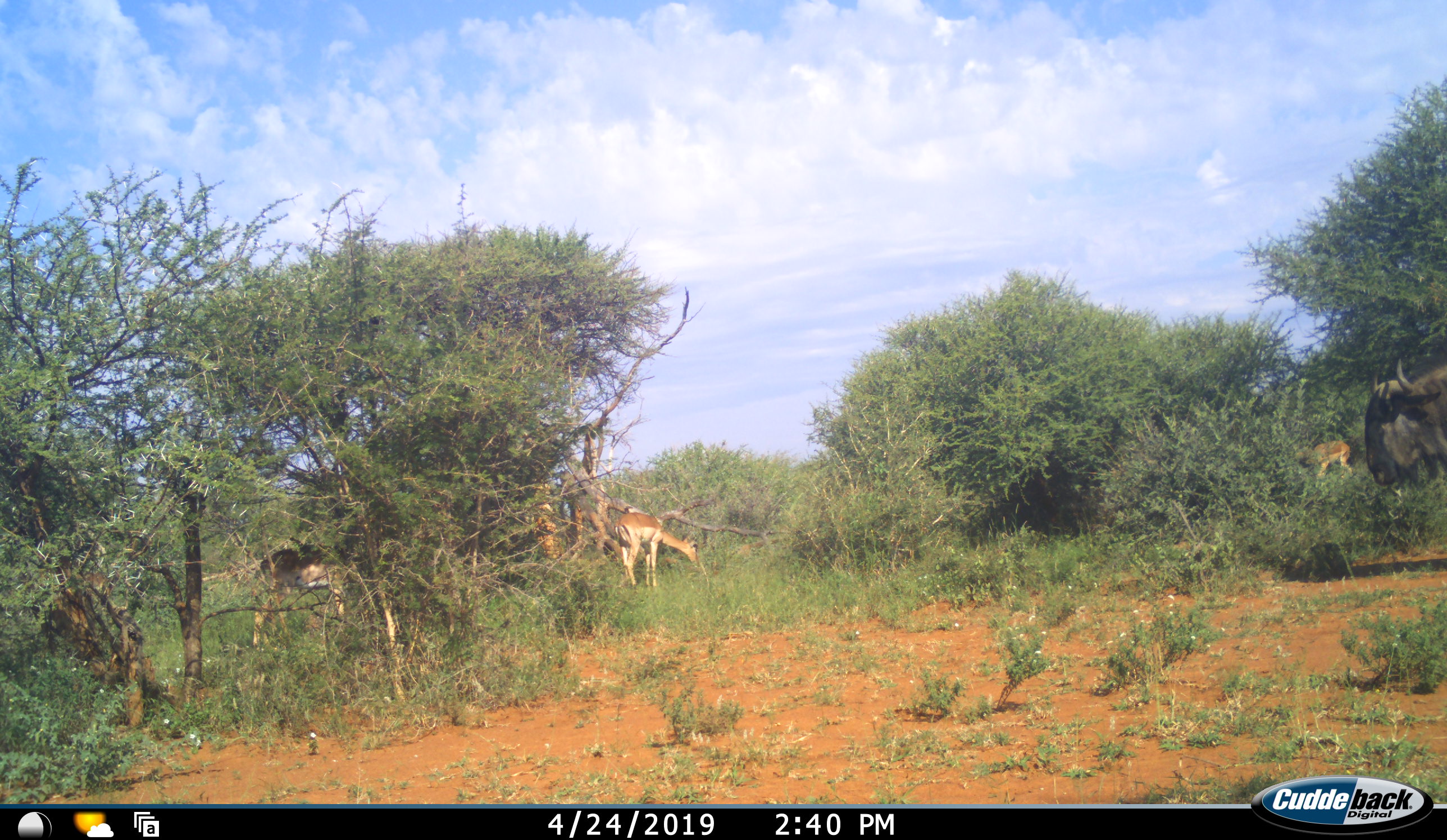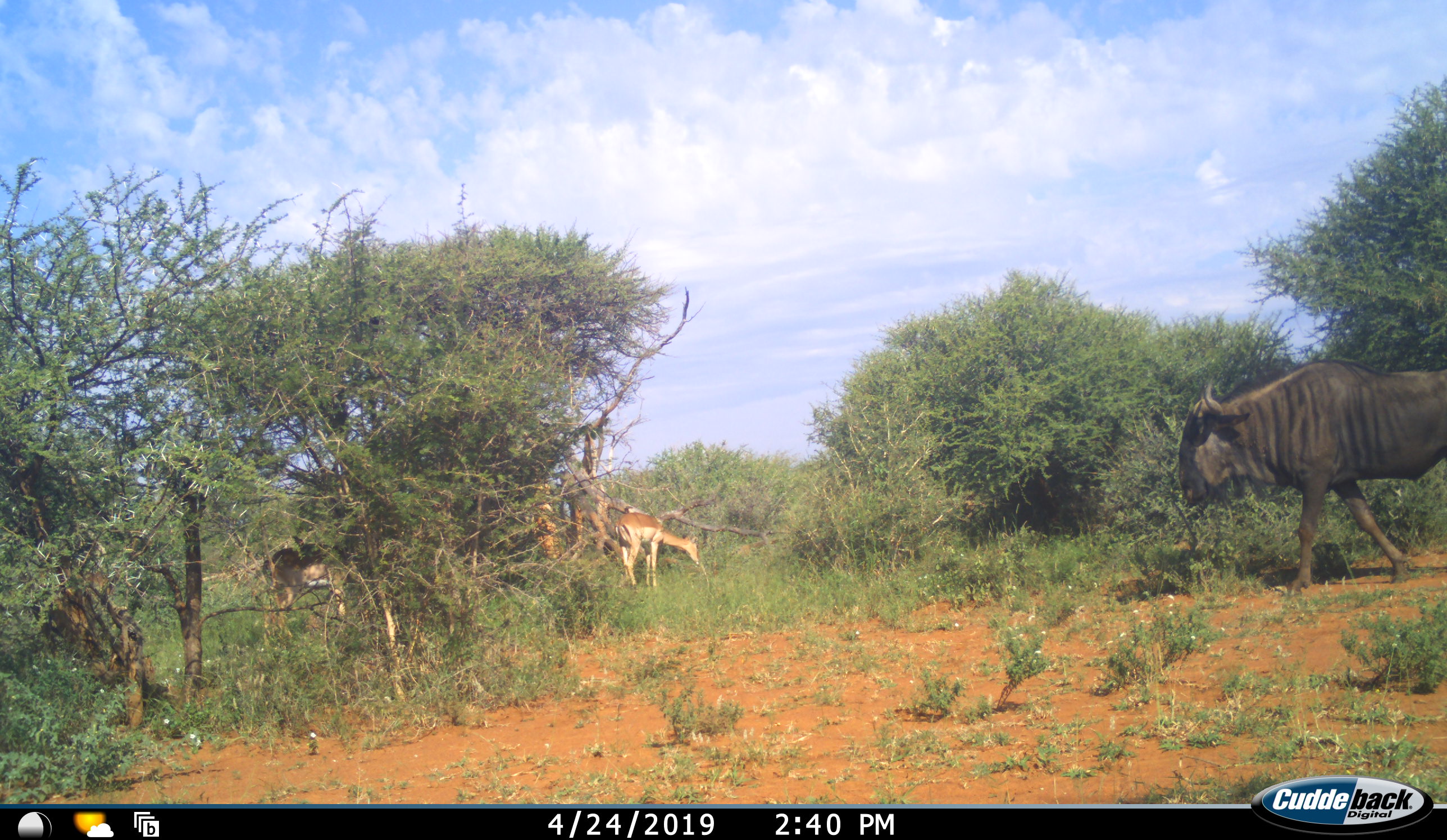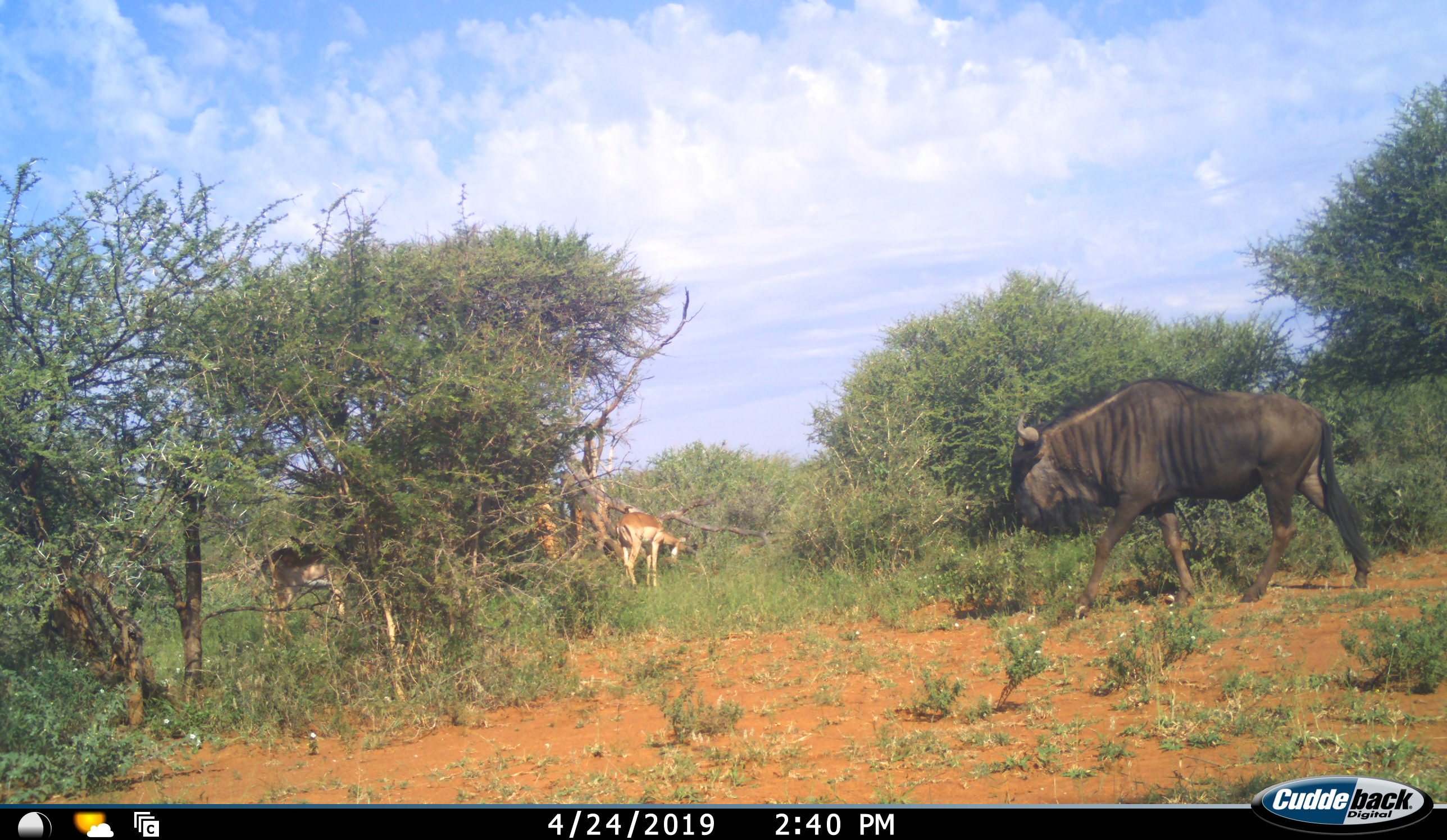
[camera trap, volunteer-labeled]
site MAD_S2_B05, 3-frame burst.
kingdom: Animalia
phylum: Chordata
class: Mammalia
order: Artiodactyla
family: Bovidae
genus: Aepyceros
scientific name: Aepyceros melampus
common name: impala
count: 3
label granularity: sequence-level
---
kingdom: Animalia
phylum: Chordata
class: Mammalia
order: Artiodactyla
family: Bovidae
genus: Connochaetes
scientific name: Connochaetes taurinus taurinus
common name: blue wildebeest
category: wildebeestblue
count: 1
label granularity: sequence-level